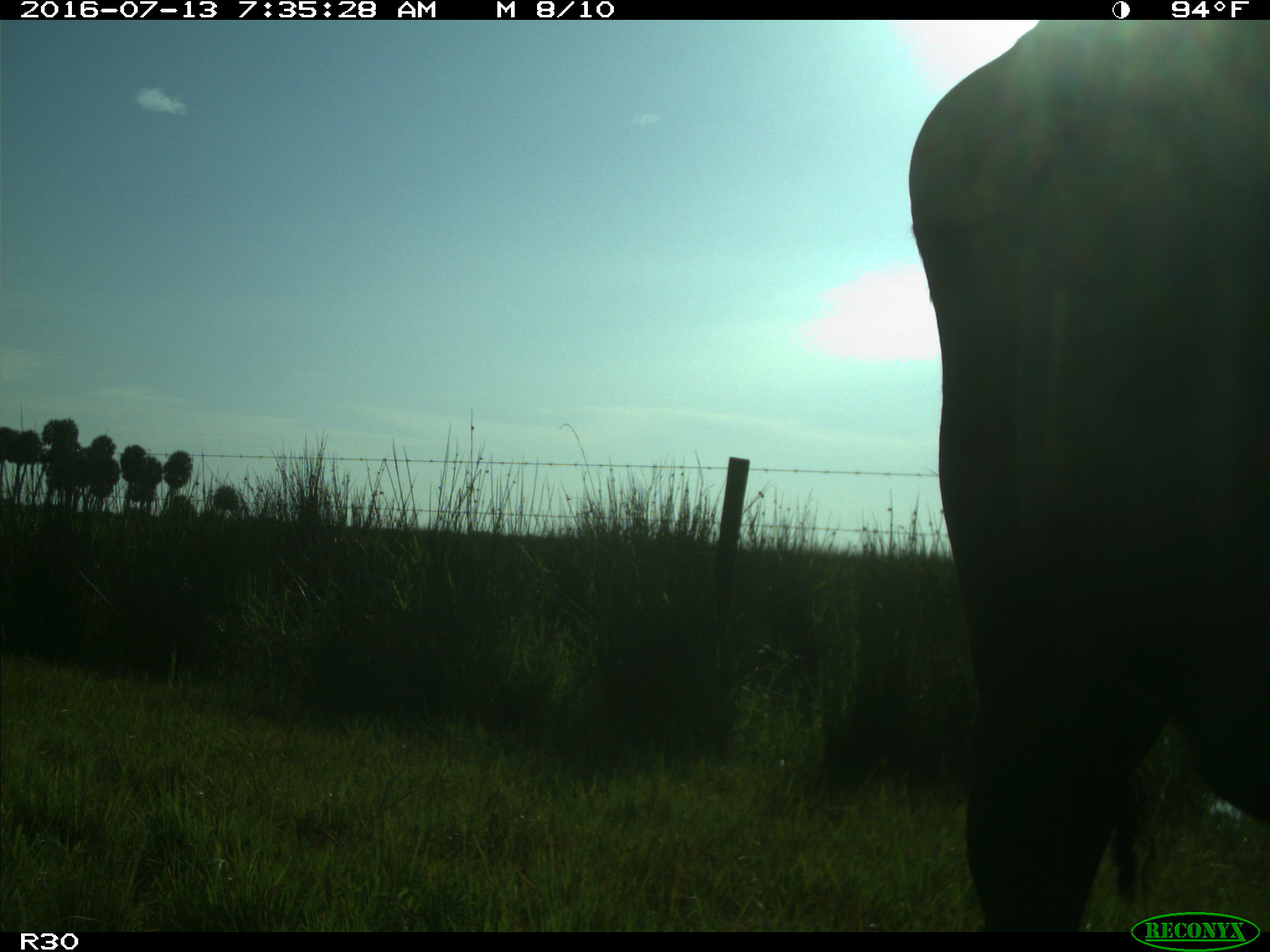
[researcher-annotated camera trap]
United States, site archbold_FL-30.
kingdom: Animalia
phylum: Chordata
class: Mammalia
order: Artiodactyla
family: Bovidae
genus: Bos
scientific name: Bos taurus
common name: domestic cow